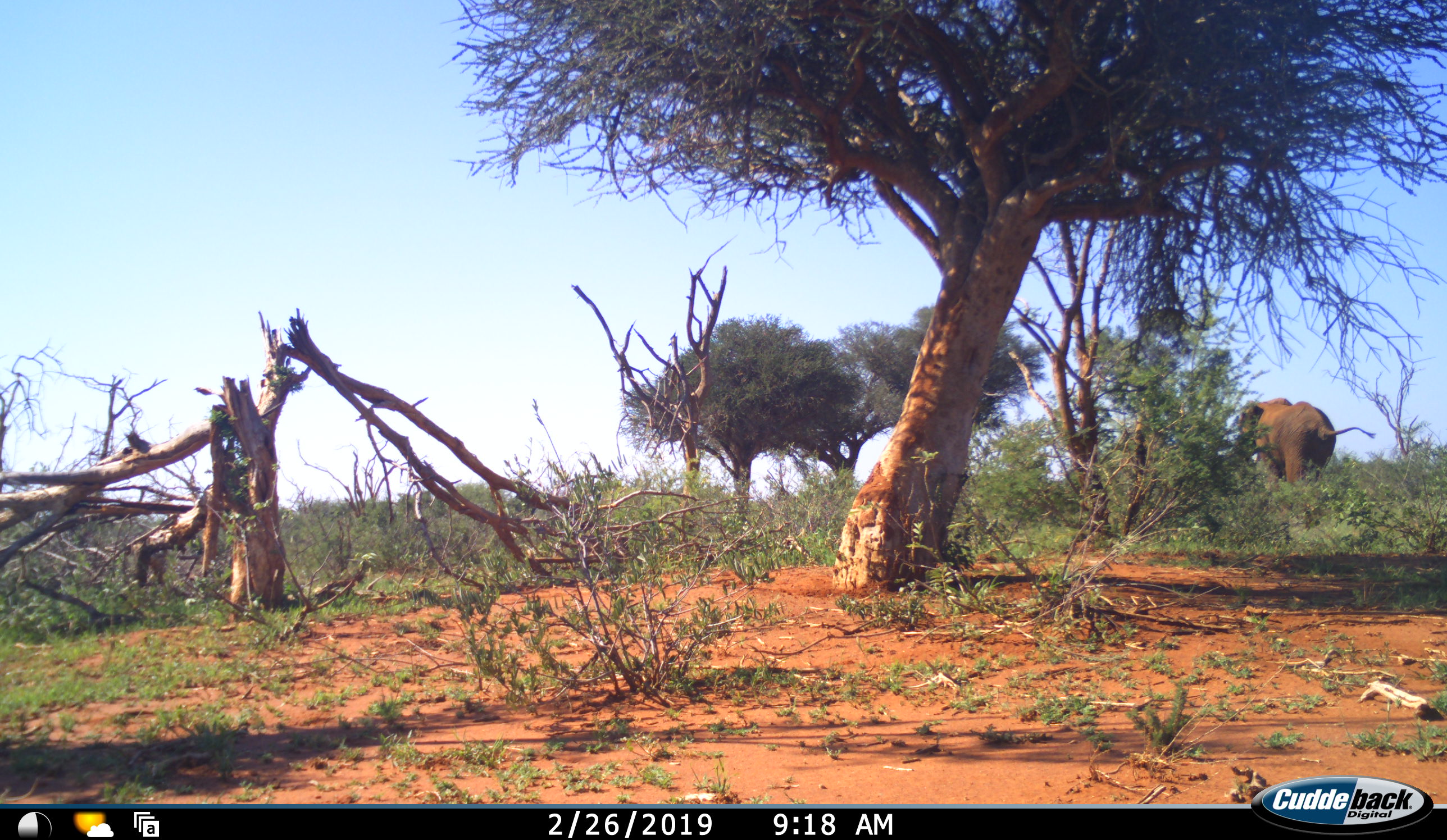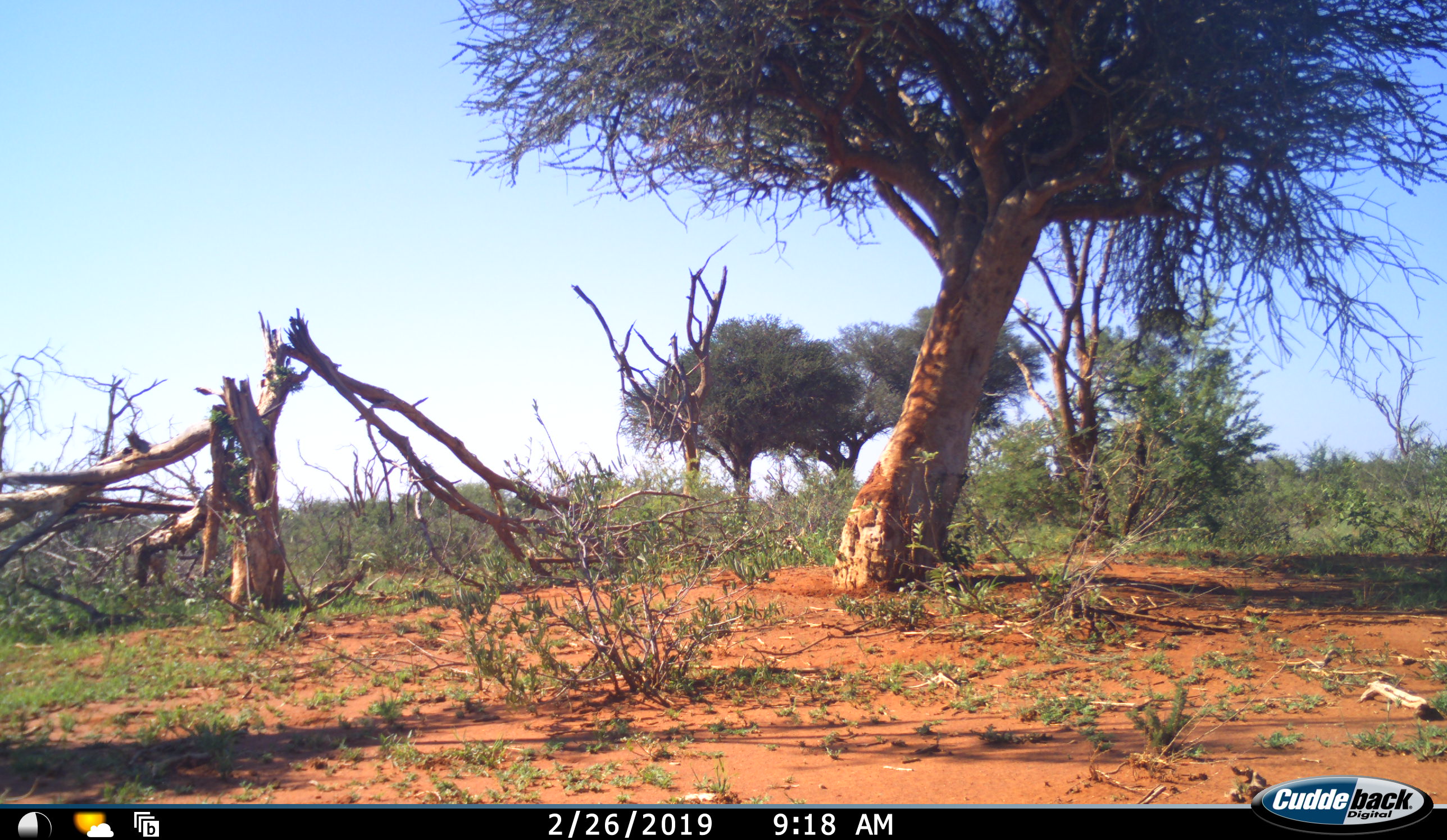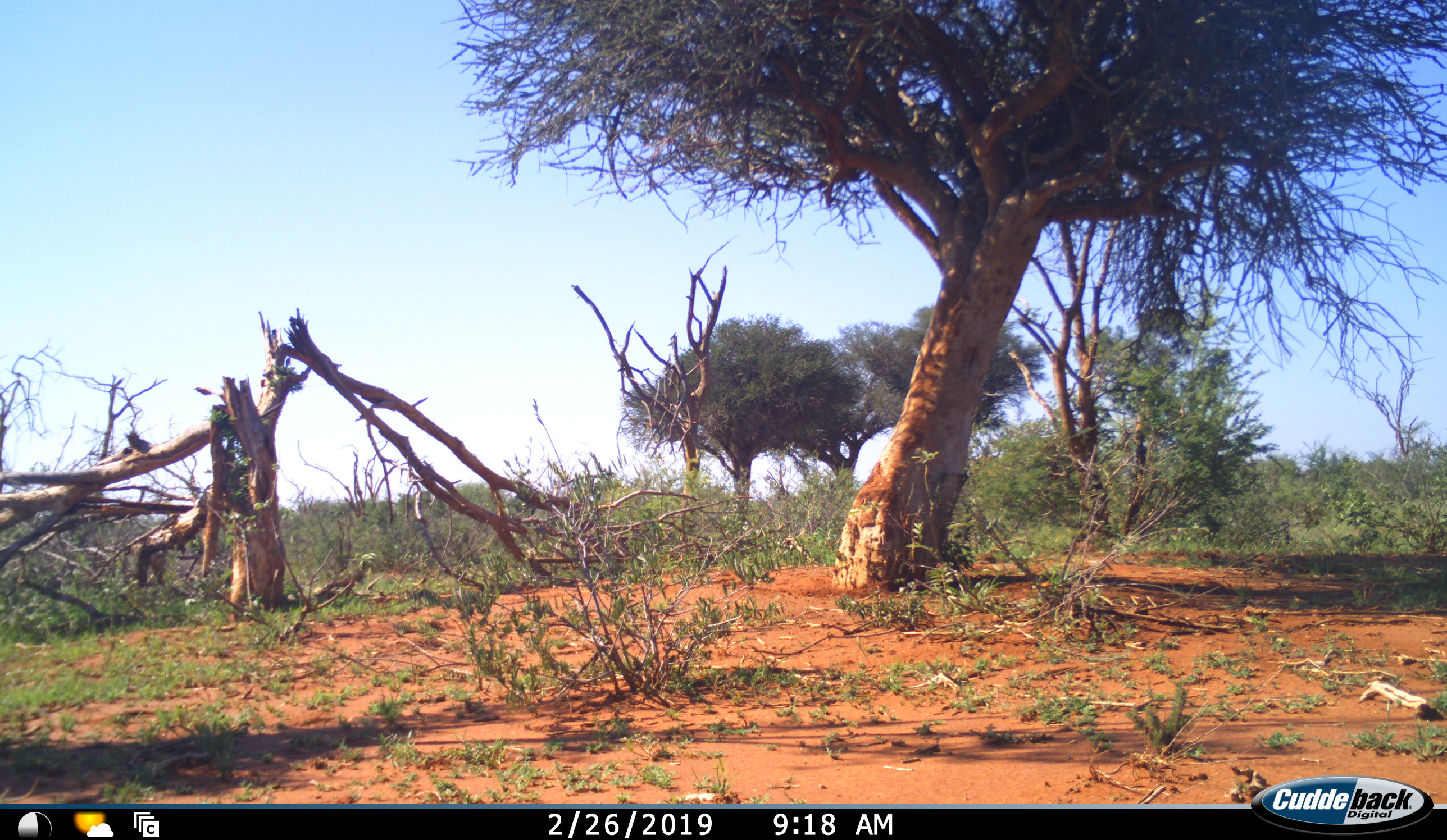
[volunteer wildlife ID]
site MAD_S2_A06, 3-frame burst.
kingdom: Animalia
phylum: Chordata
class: Mammalia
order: Proboscidea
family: Elephantidae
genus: Loxodonta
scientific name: Loxodonta africana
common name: african bush elephant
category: elephant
Elephant (african bush elephant) (Loxodonta africana), count 1. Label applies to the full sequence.